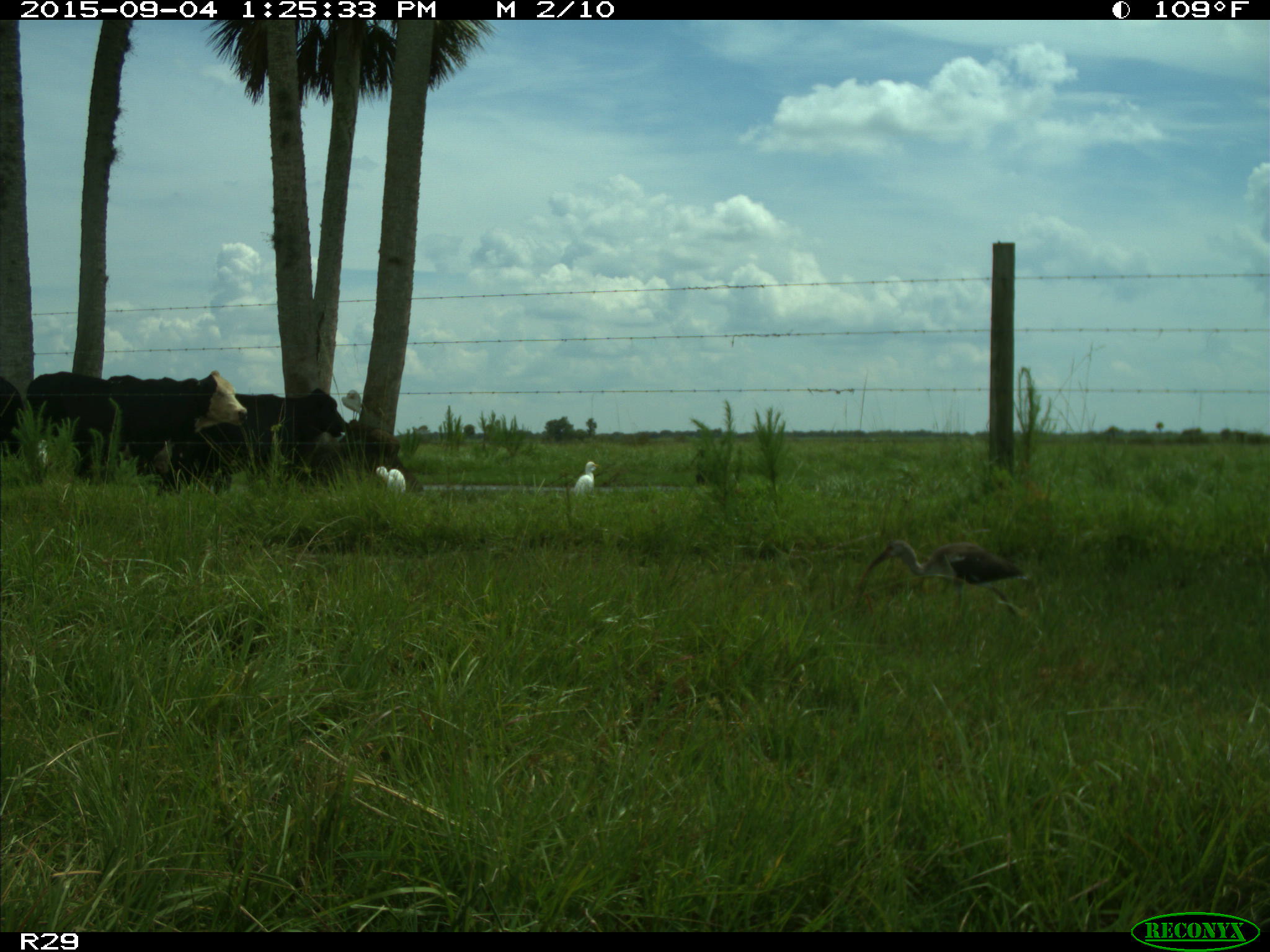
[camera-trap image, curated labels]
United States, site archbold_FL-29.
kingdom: Animalia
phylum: Chordata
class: Mammalia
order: Artiodactyla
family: Bovidae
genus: Bos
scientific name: Bos taurus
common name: domestic cow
Bos taurus (domestic cow).